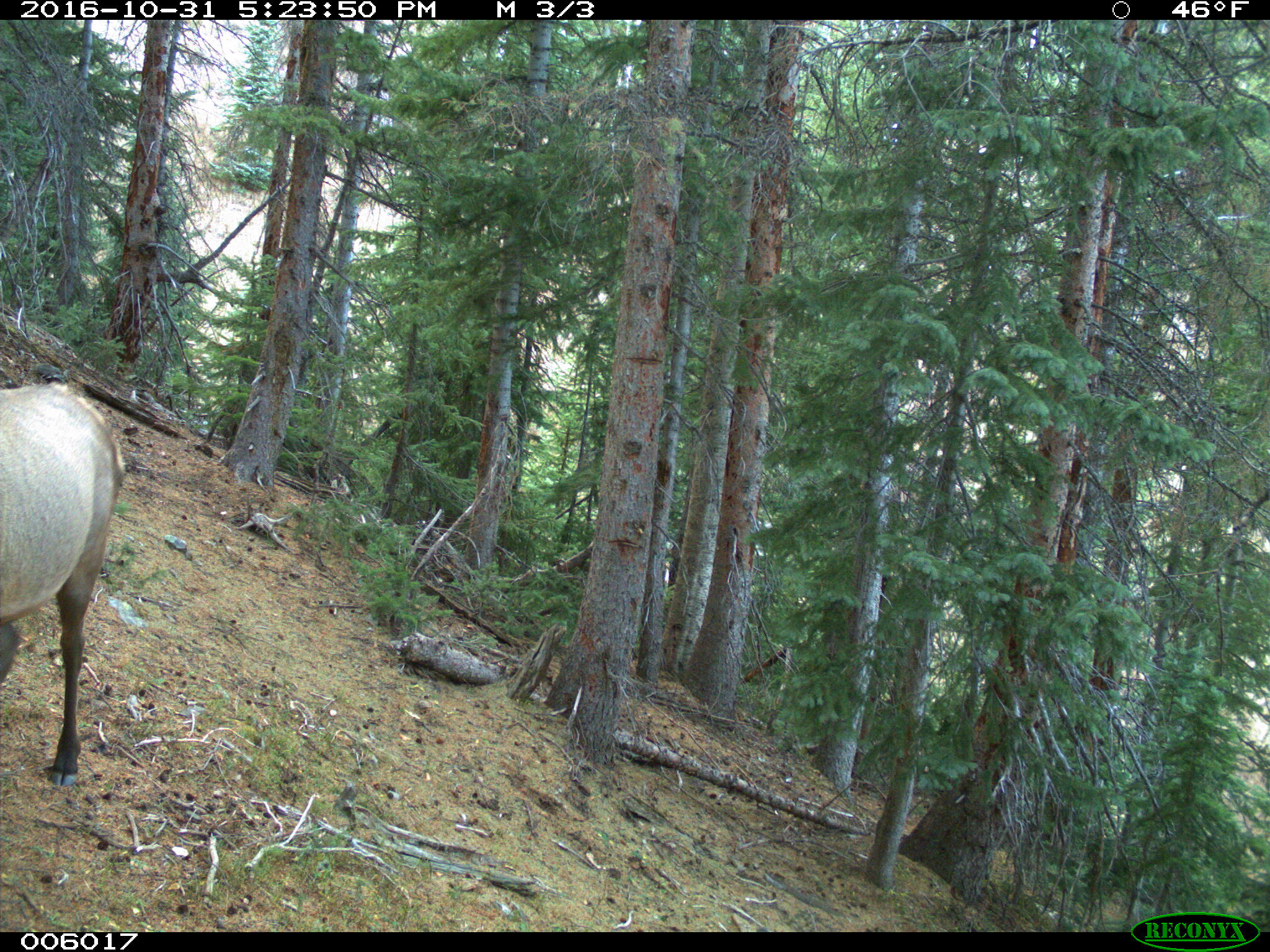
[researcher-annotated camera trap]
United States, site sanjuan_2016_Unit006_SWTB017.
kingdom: Animalia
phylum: Chordata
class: Mammalia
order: Artiodactyla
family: Cervidae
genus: Cervus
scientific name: Cervus elaphus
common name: red deer